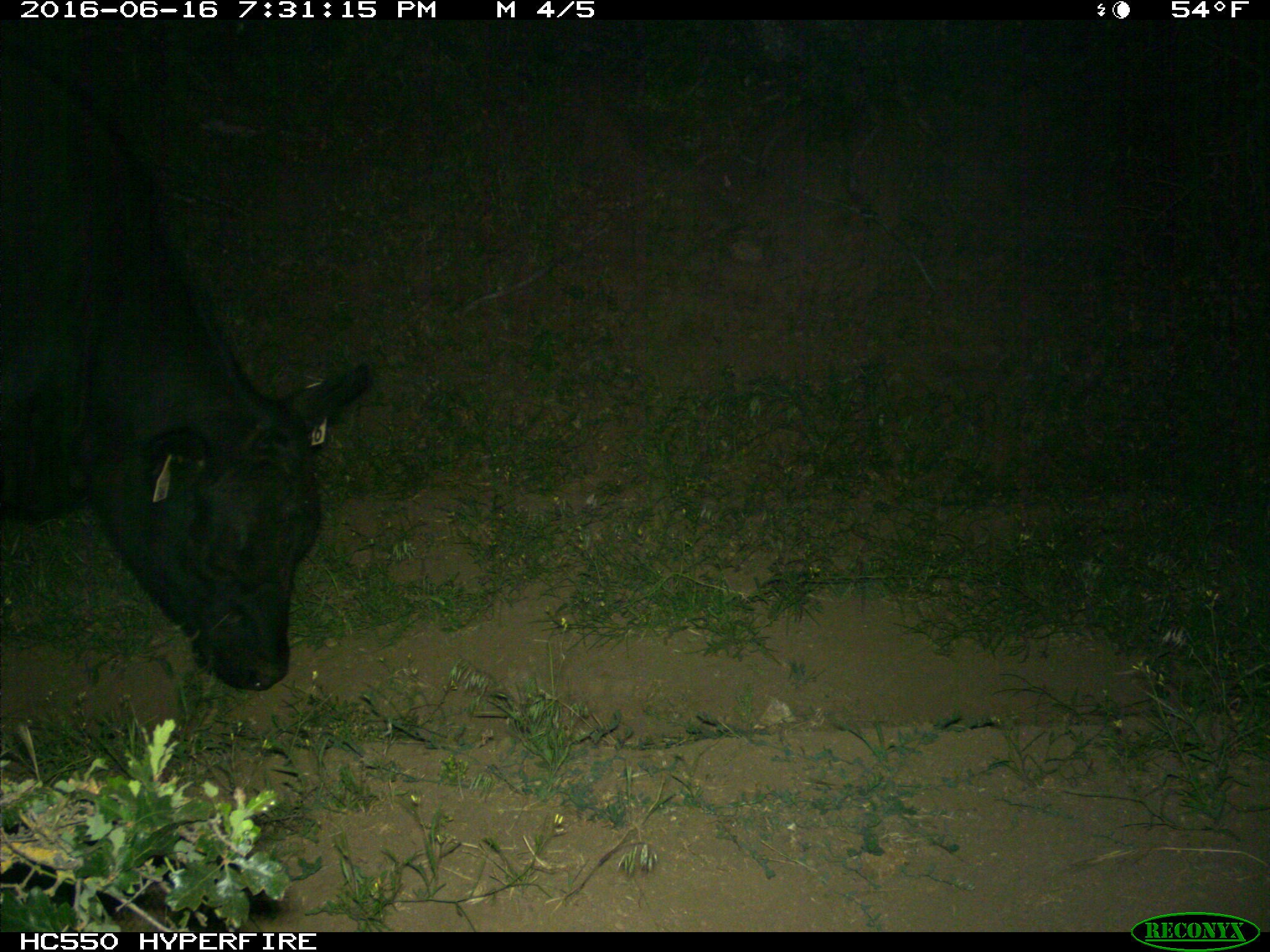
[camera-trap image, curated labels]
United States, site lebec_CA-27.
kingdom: Animalia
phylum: Chordata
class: Mammalia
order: Artiodactyla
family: Bovidae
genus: Bos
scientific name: Bos taurus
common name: domestic cow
Bos taurus (domestic cow).